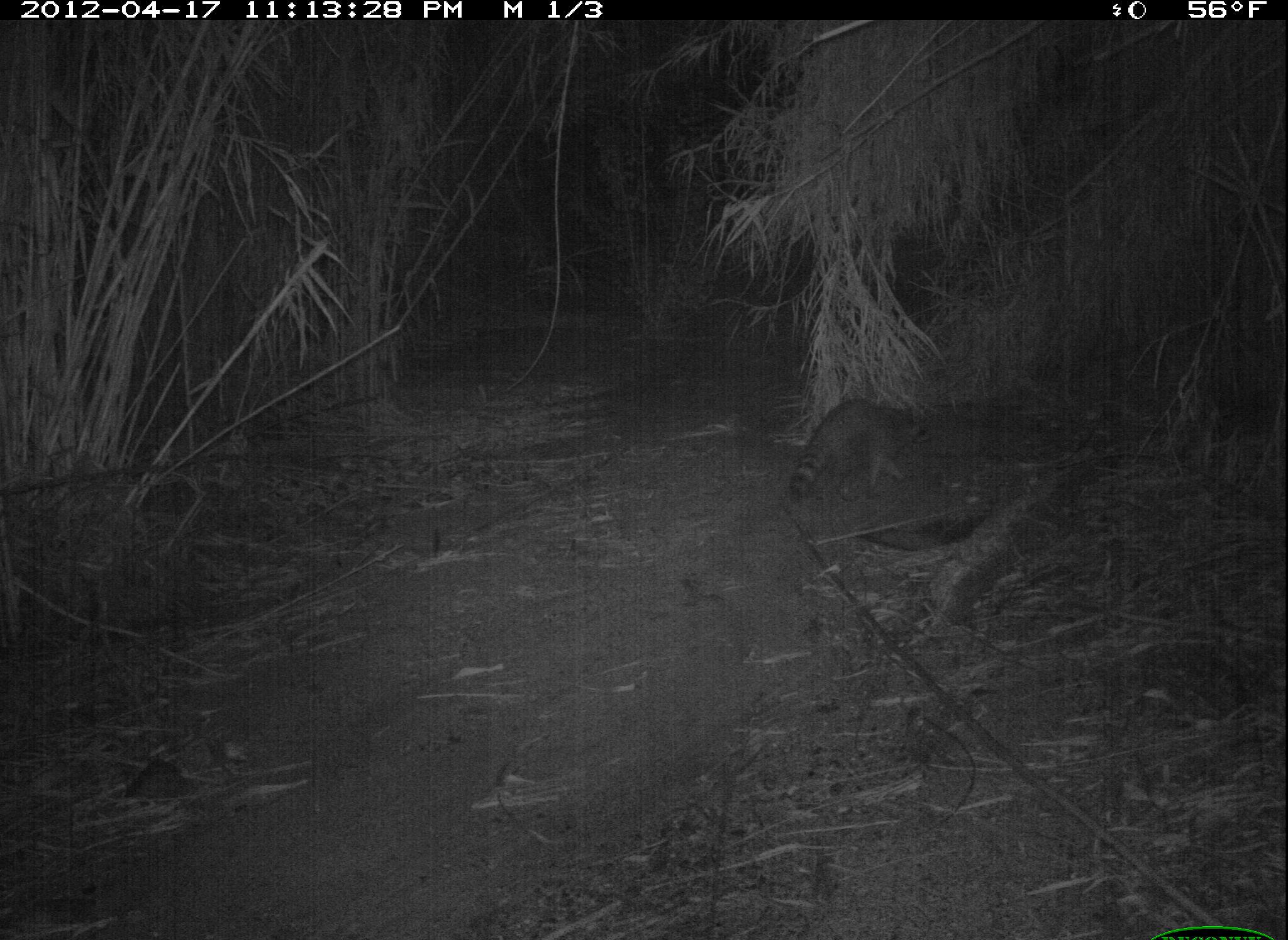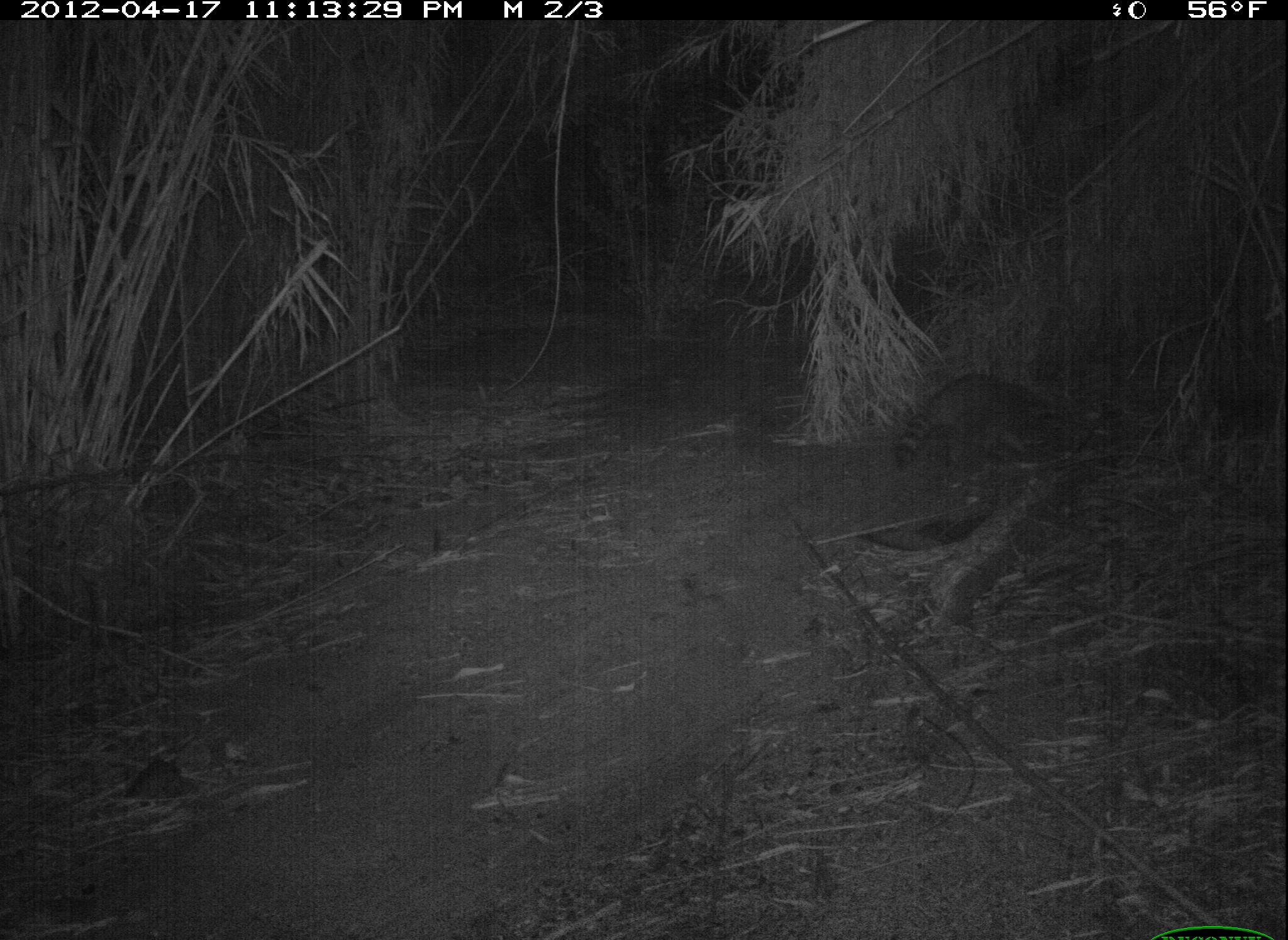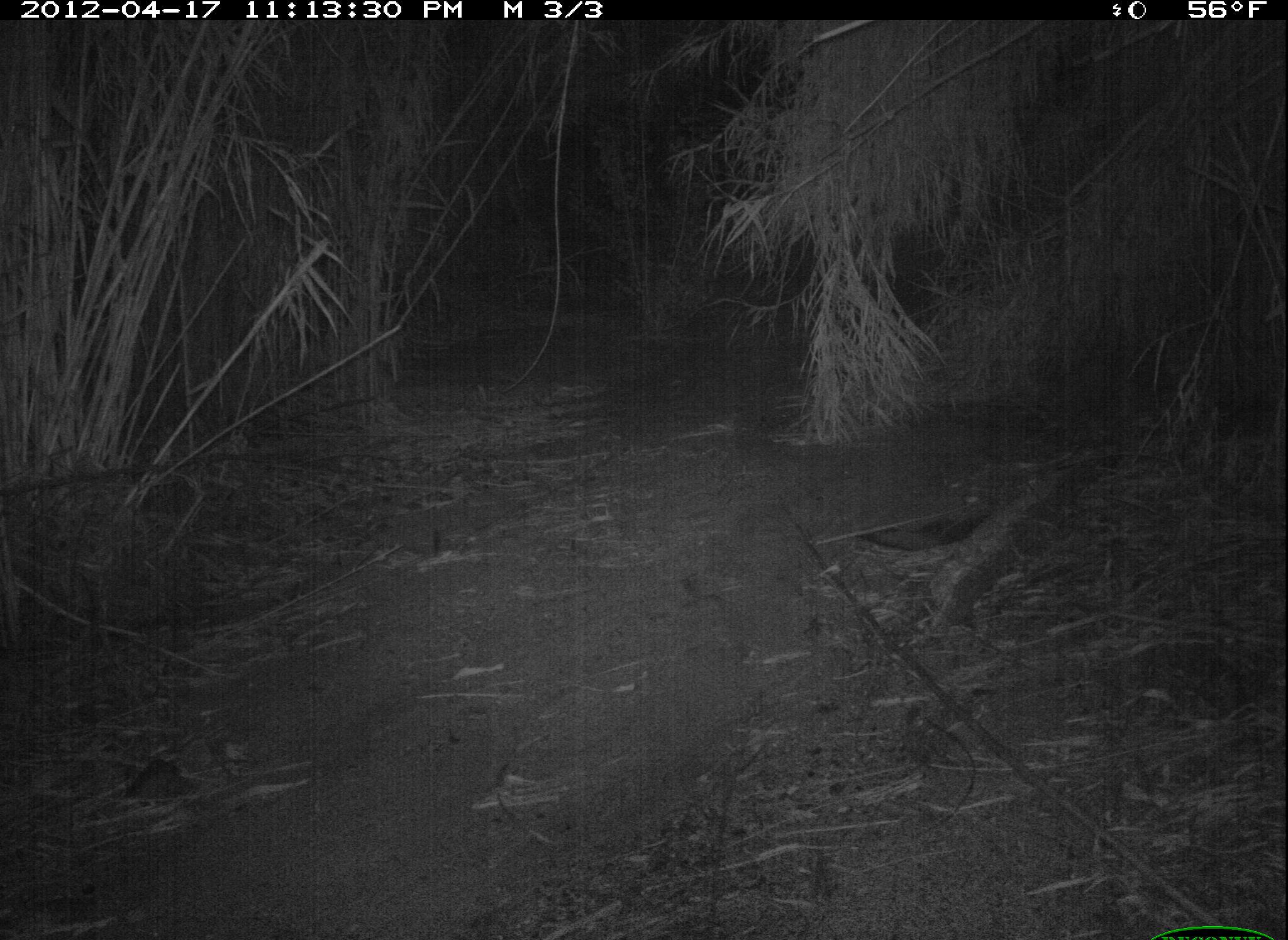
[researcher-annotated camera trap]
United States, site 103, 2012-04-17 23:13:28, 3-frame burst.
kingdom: Animalia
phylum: Chordata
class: Mammalia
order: Carnivora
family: Procyonidae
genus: Procyon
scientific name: Procyon lotor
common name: raccoon